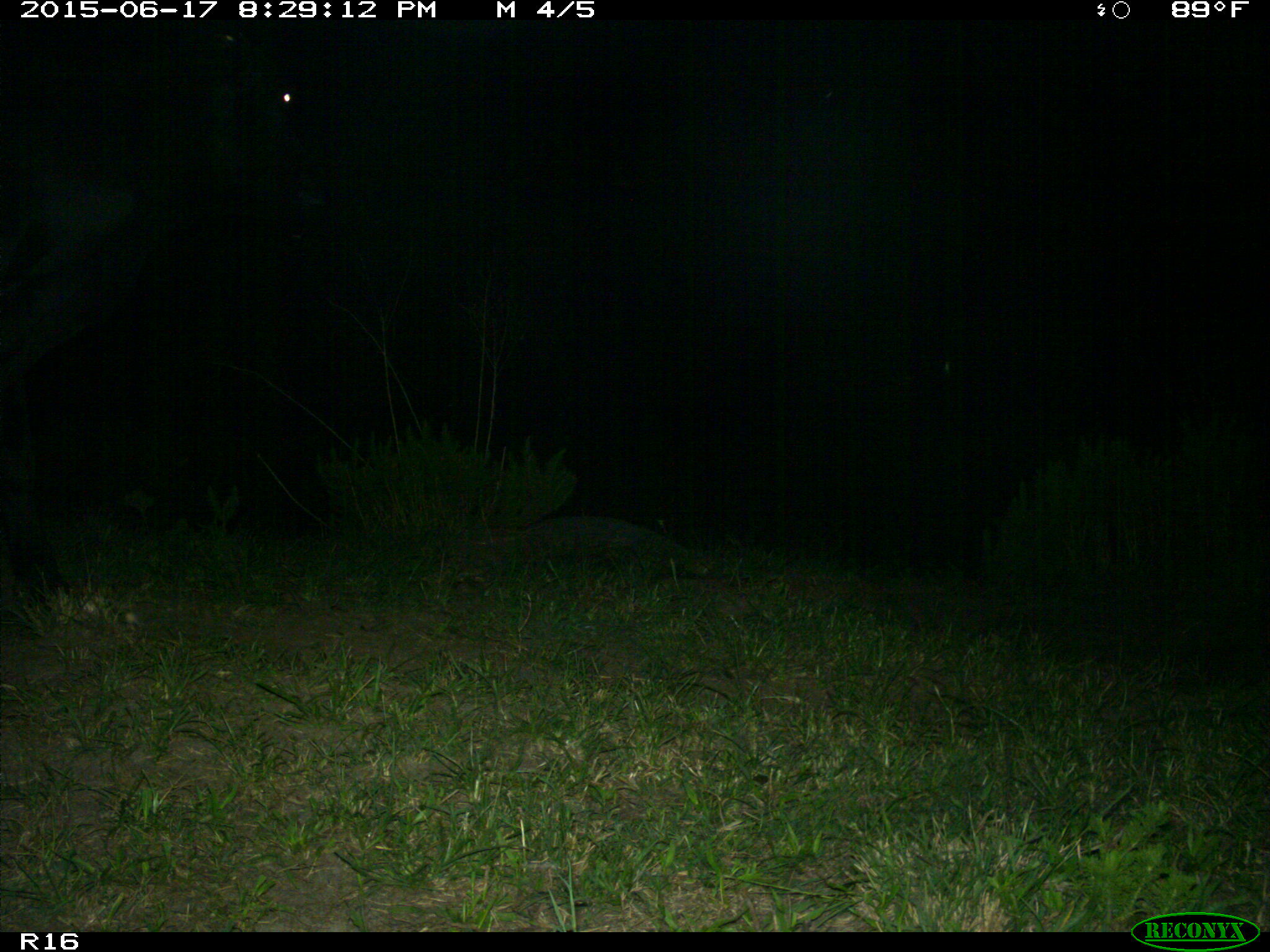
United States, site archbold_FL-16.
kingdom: Animalia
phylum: Chordata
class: Mammalia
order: Artiodactyla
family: Bovidae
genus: Bos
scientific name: Bos taurus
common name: domestic cow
Bos taurus (domestic cow).